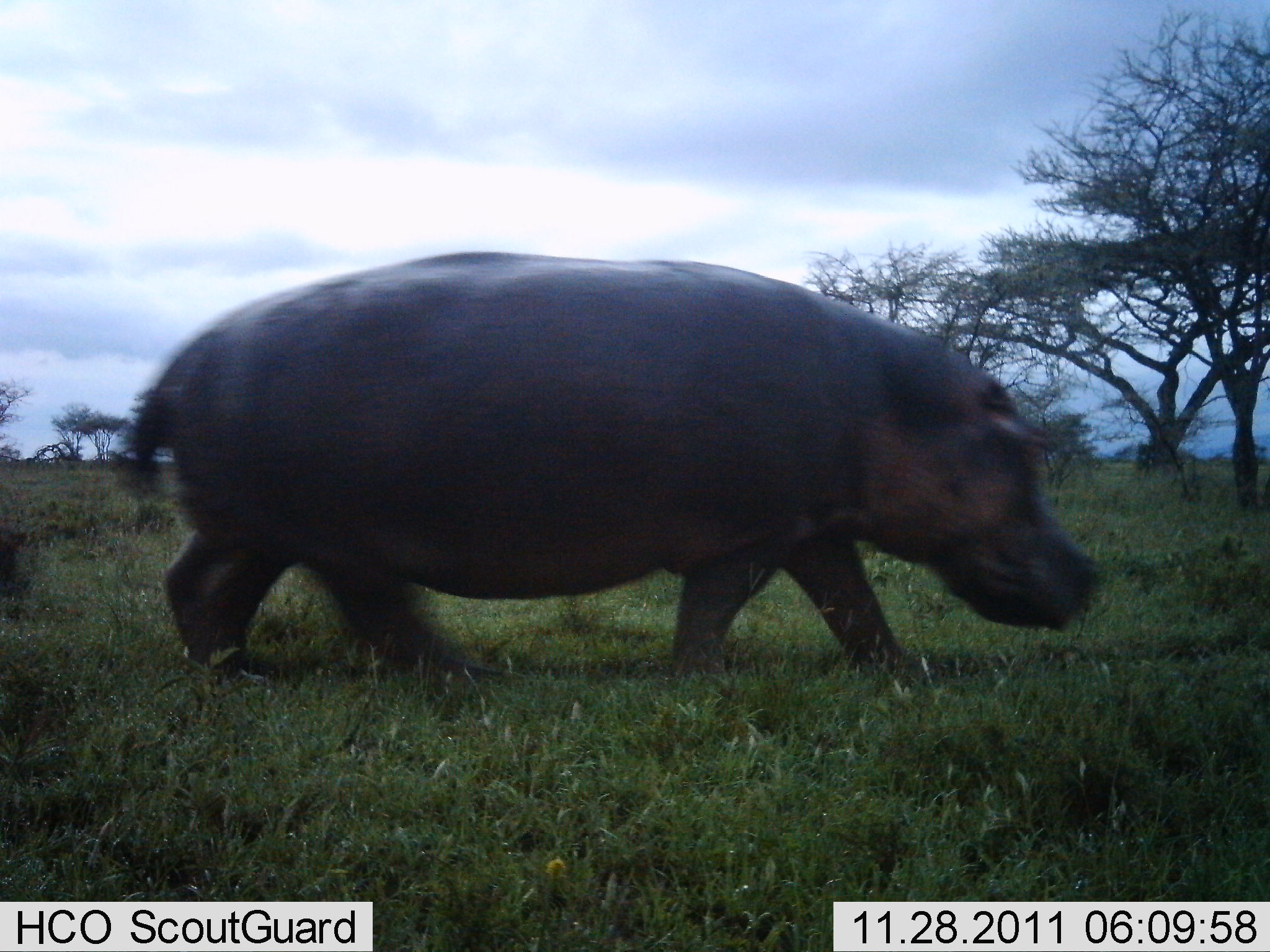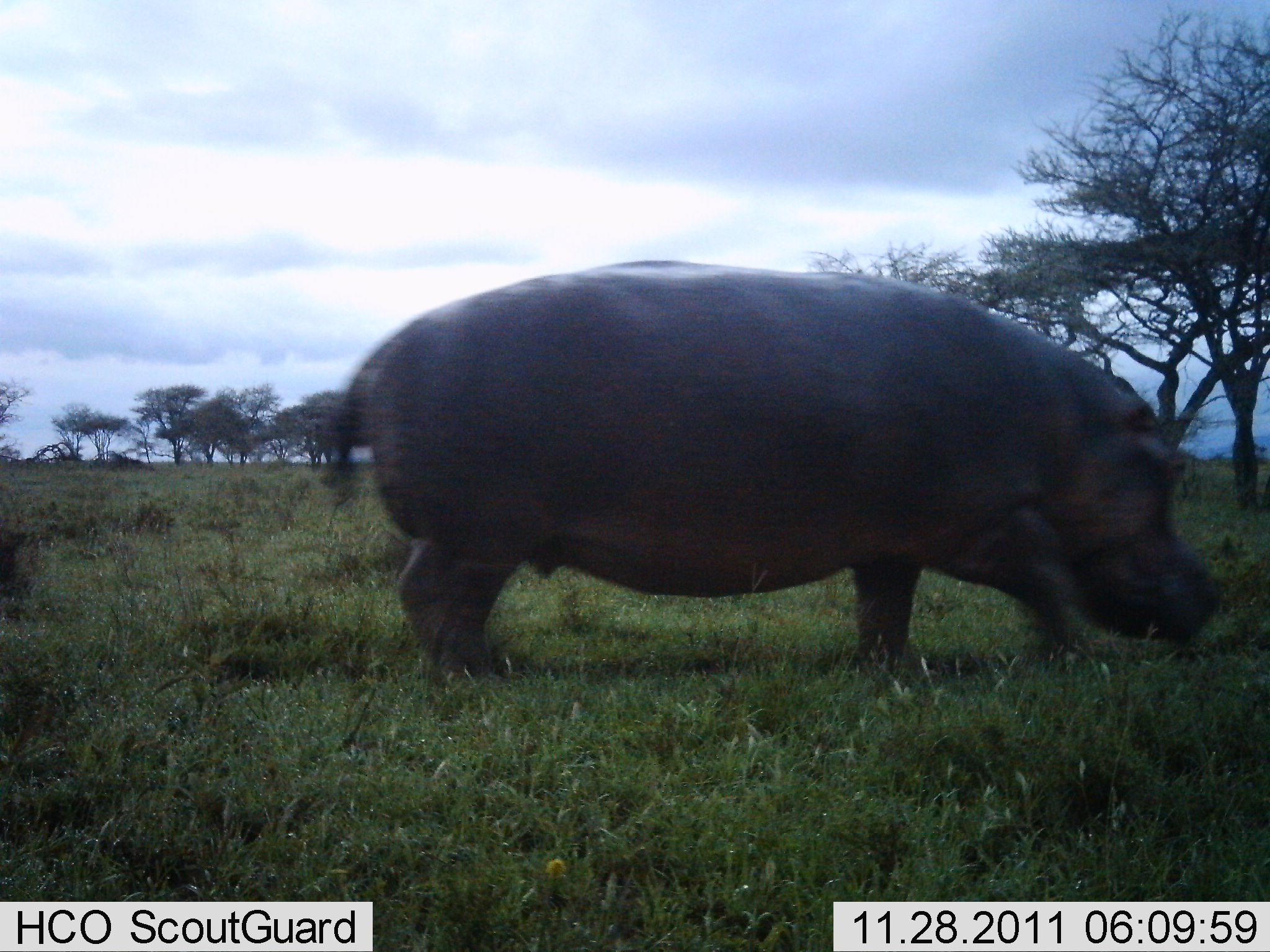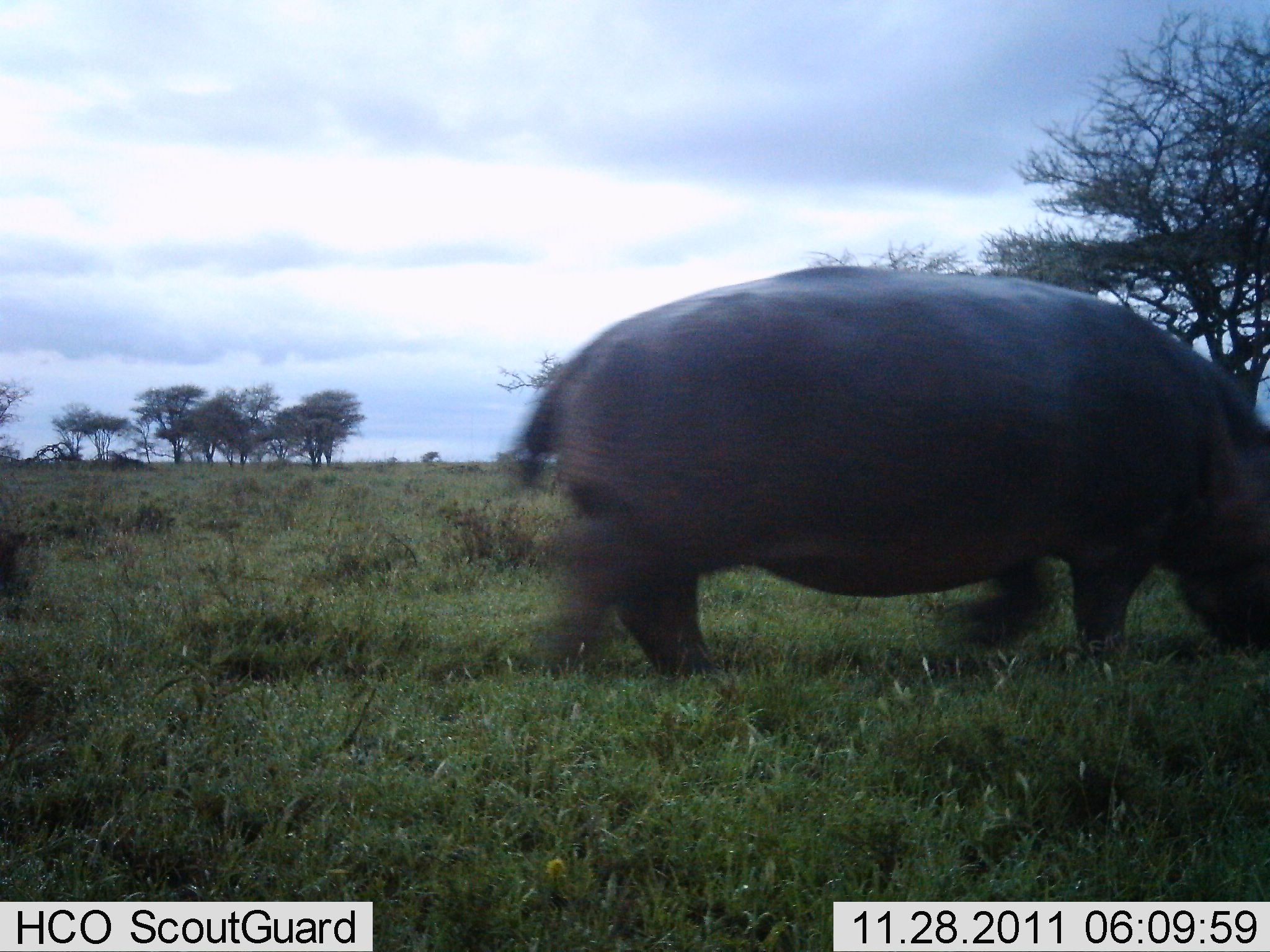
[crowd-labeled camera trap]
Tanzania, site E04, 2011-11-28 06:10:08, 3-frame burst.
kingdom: Animalia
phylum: Chordata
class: Mammalia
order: Artiodactyla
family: Hippopotamidae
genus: Hippopotamus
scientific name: Hippopotamus amphibius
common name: hippopotamus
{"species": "hippopotamus (Hippopotamus amphibius)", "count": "1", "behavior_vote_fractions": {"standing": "0%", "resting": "0%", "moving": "100%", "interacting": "0%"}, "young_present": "0%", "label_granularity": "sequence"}